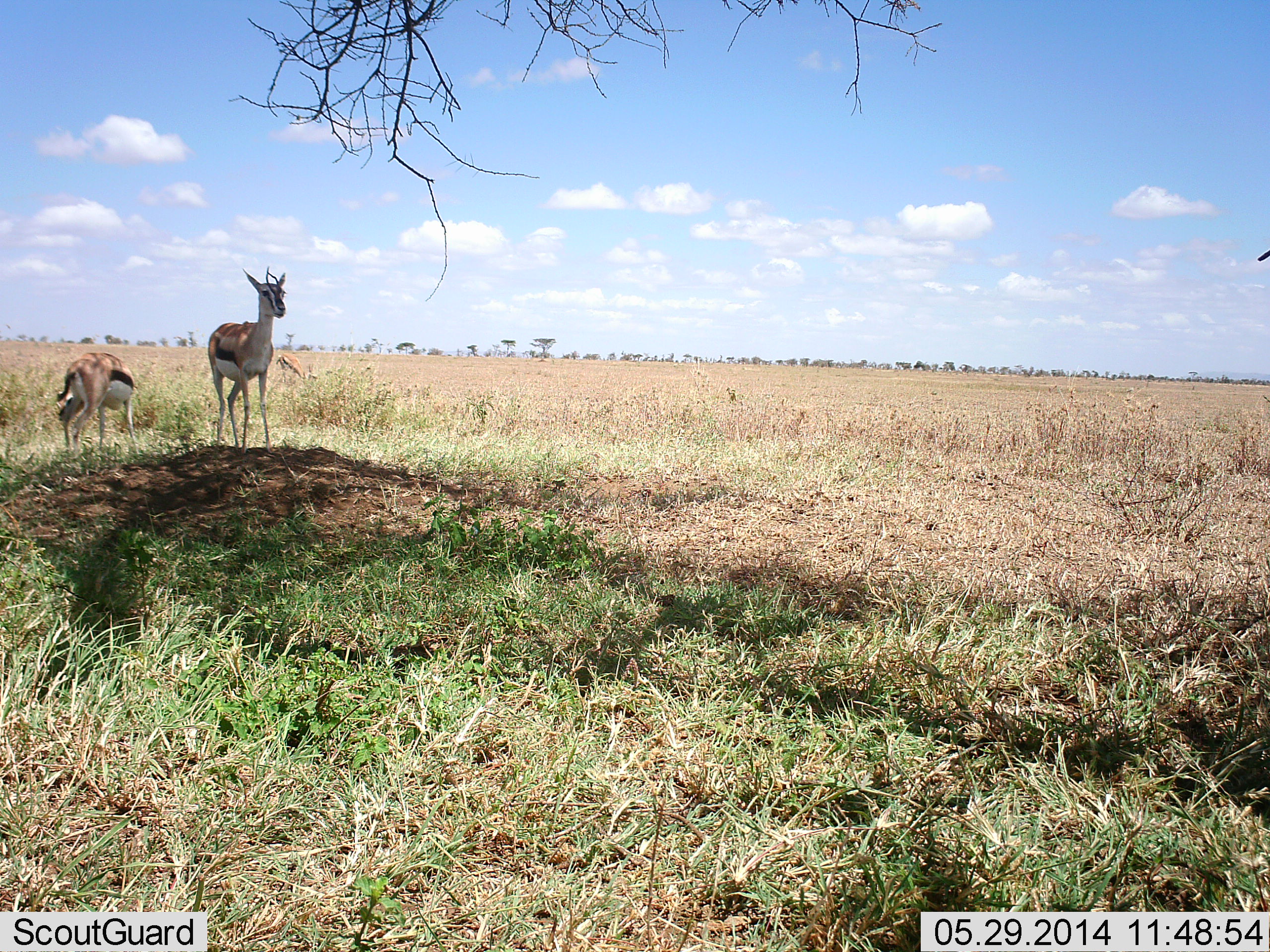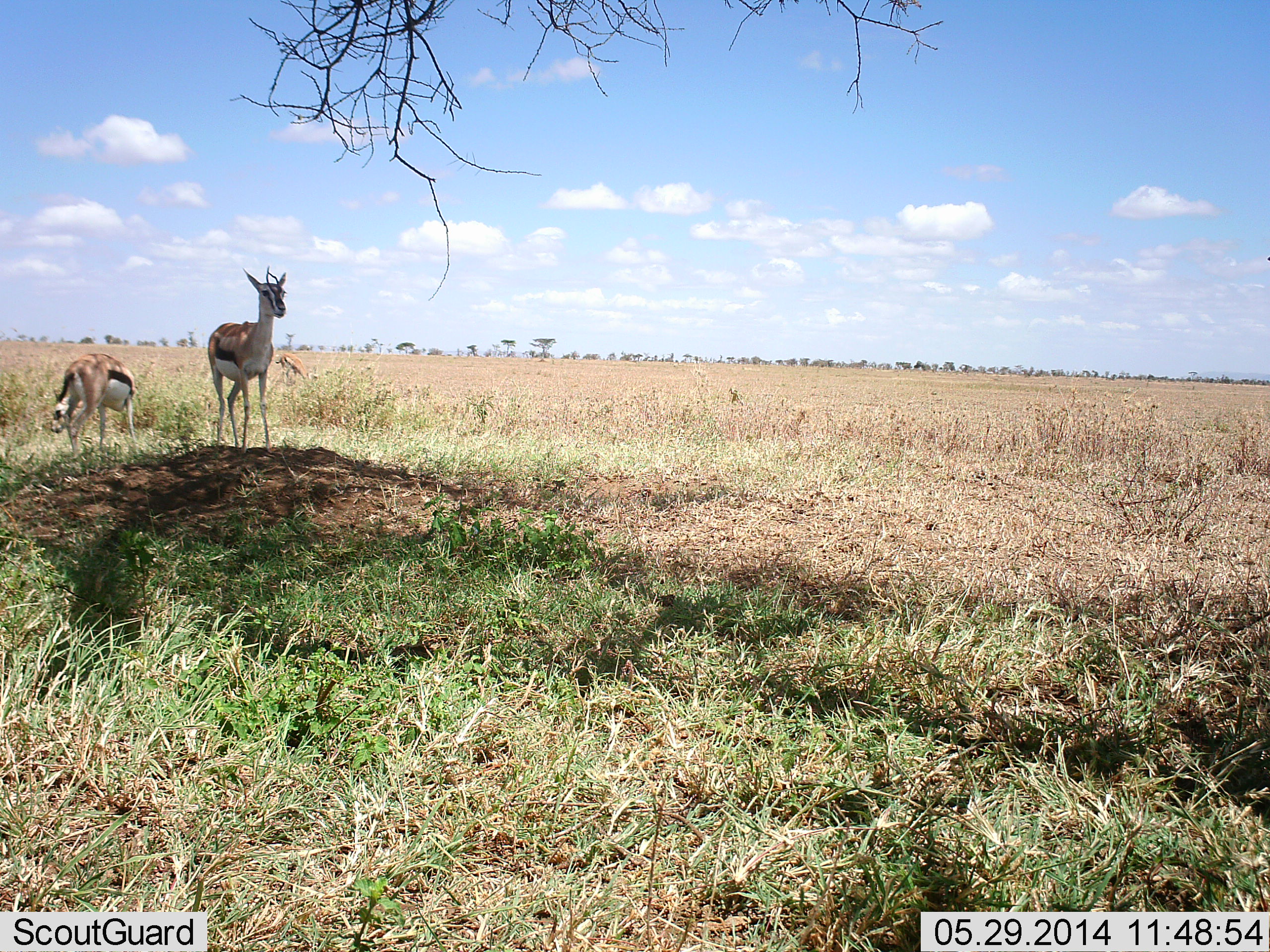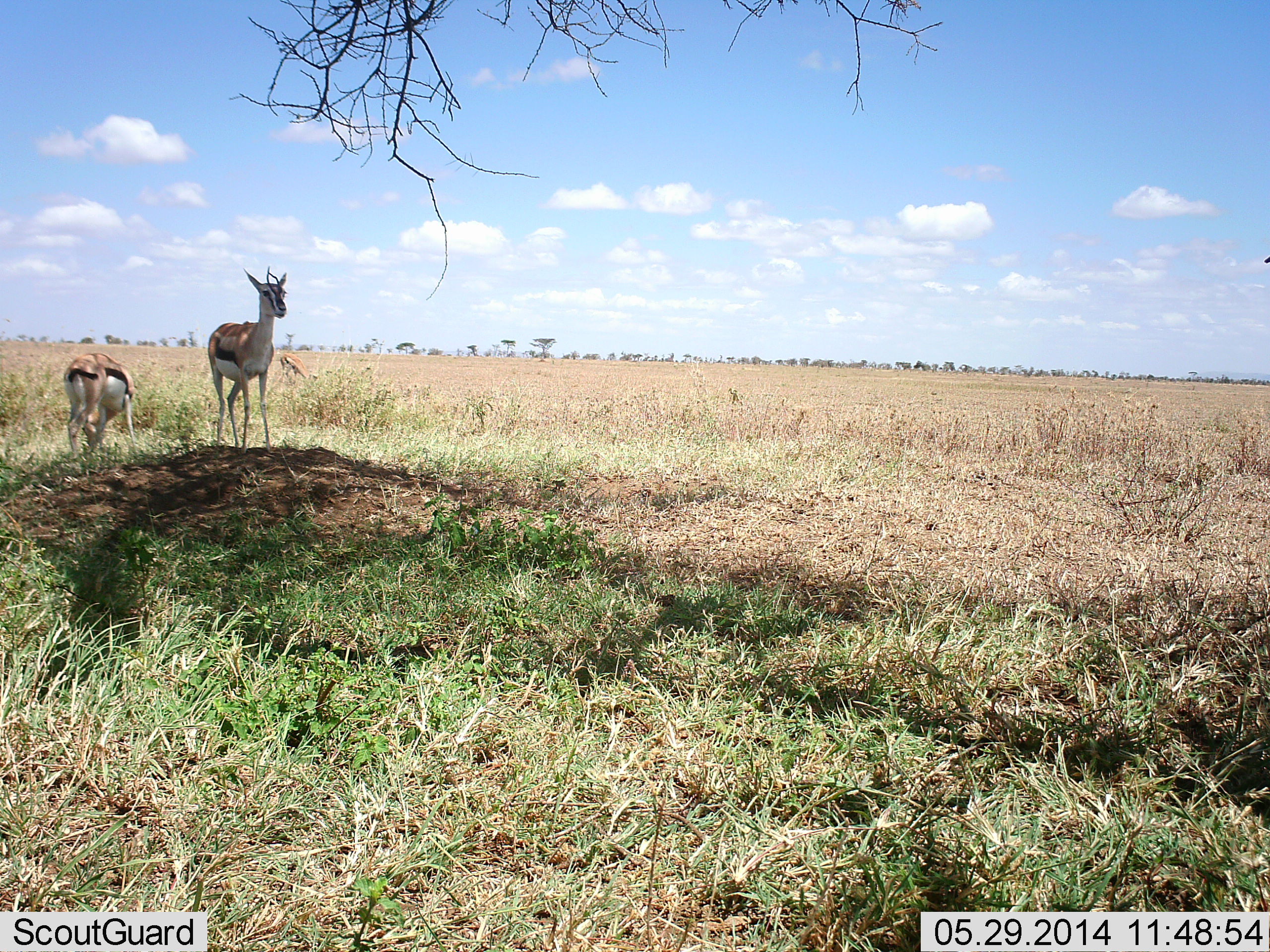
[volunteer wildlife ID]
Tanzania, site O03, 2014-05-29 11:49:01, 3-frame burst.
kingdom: Animalia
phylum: Chordata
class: Mammalia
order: Artiodactyla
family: Bovidae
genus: Eudorcas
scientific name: Eudorcas thomsonii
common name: thomson's gazelle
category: gazellethomsons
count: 2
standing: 100%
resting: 0%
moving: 0%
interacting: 0%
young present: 0%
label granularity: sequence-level